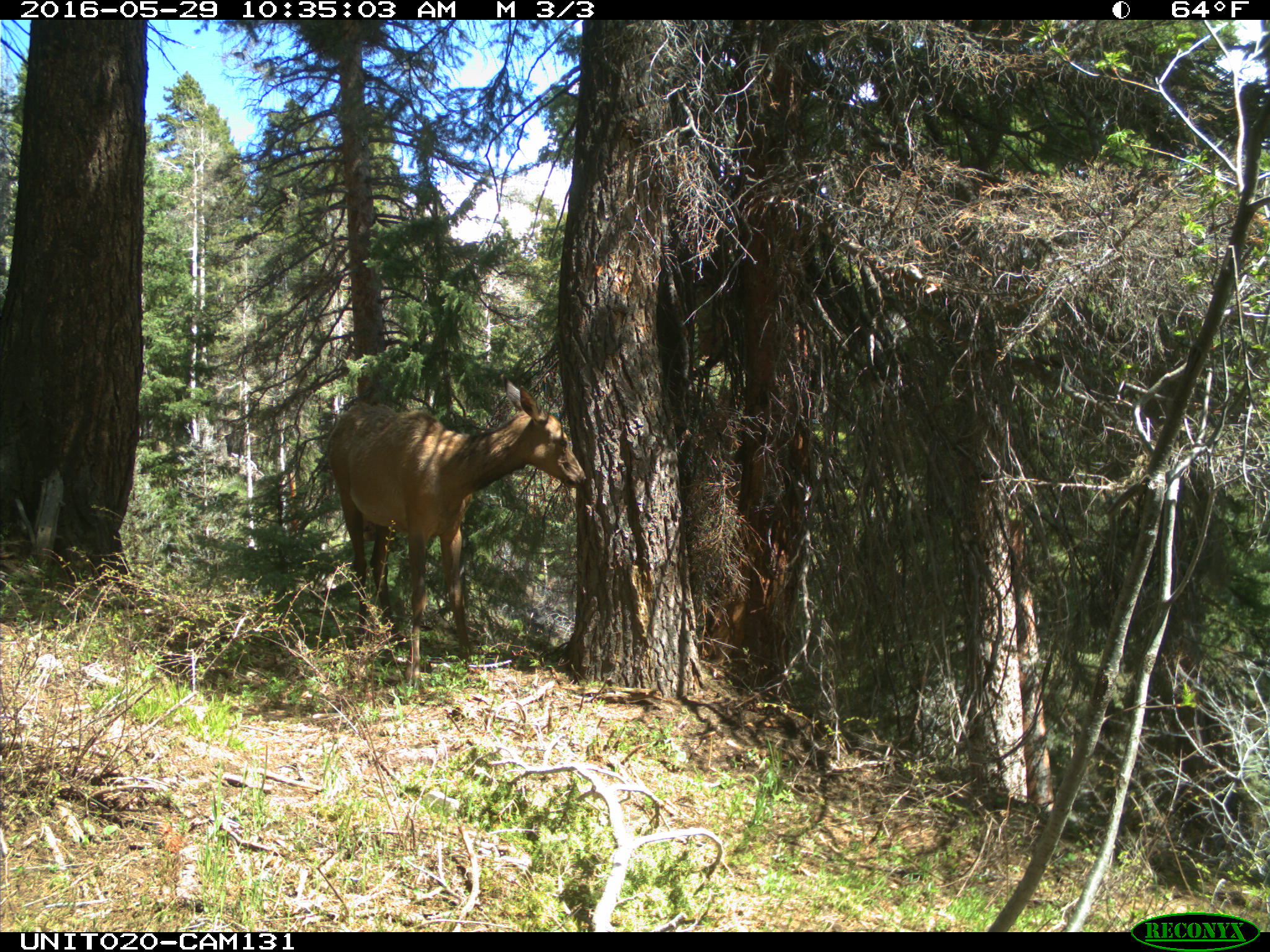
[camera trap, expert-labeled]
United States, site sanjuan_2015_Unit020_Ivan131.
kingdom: Animalia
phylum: Chordata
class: Mammalia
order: Artiodactyla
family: Cervidae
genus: Cervus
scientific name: Cervus elaphus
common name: red deer